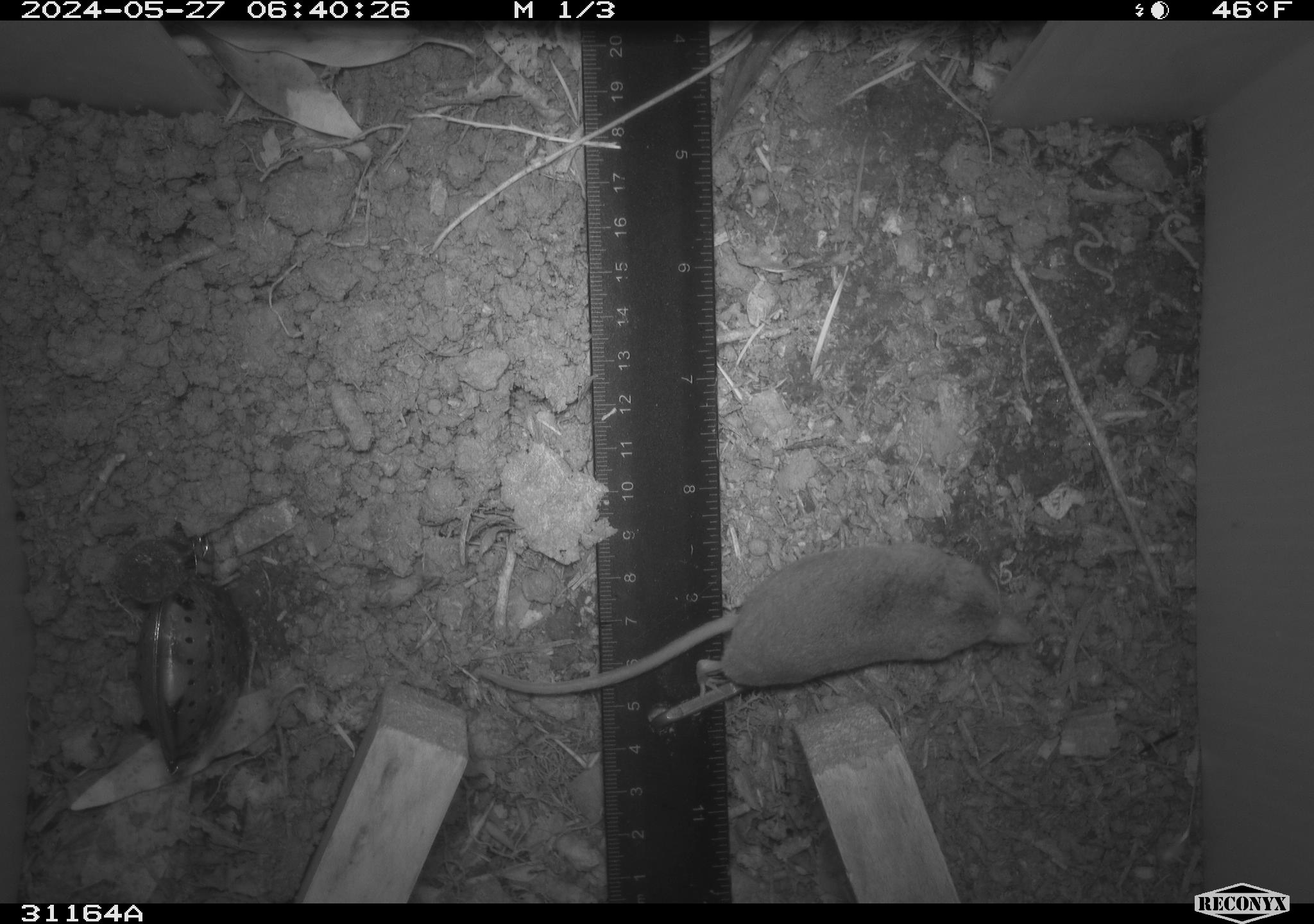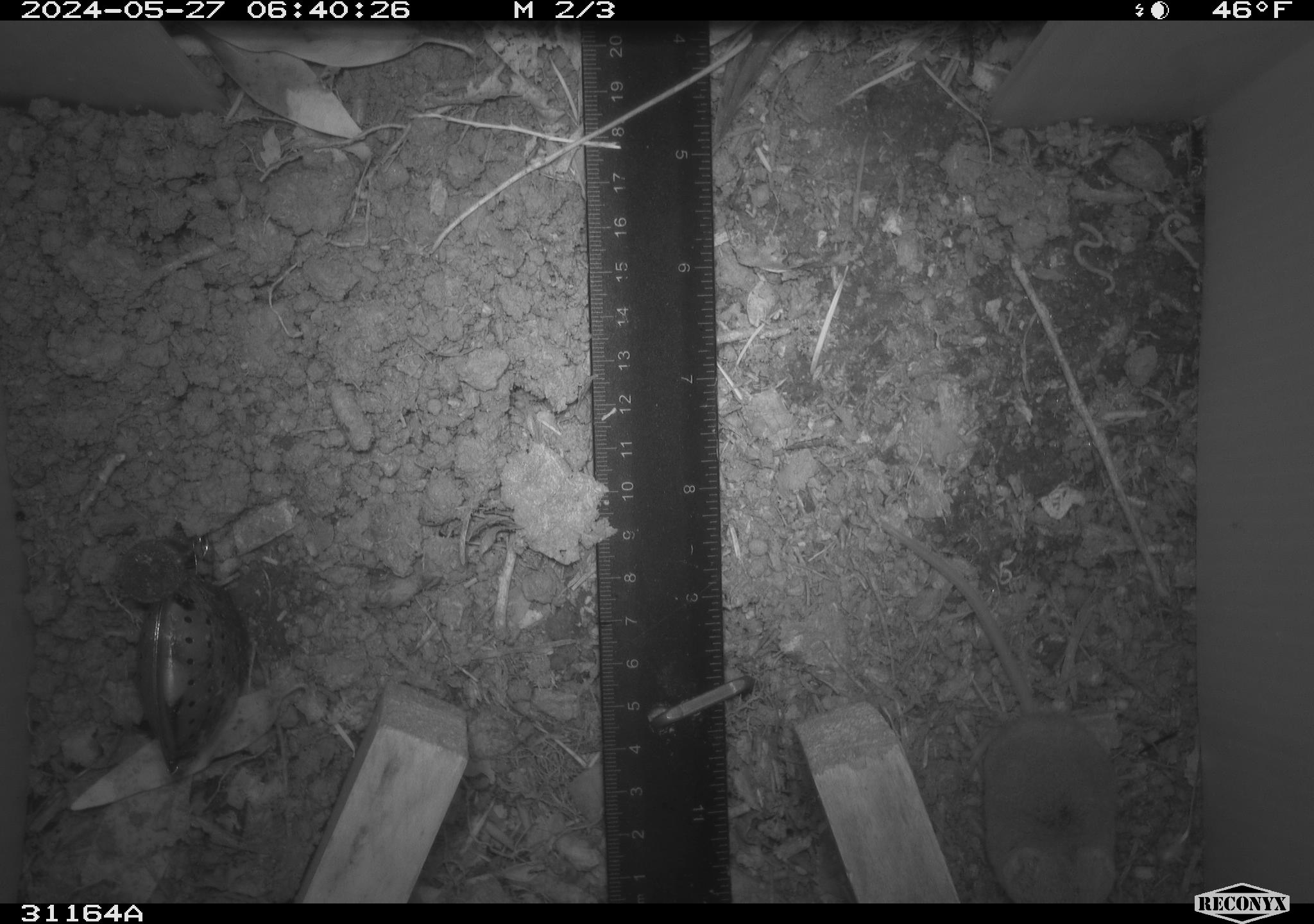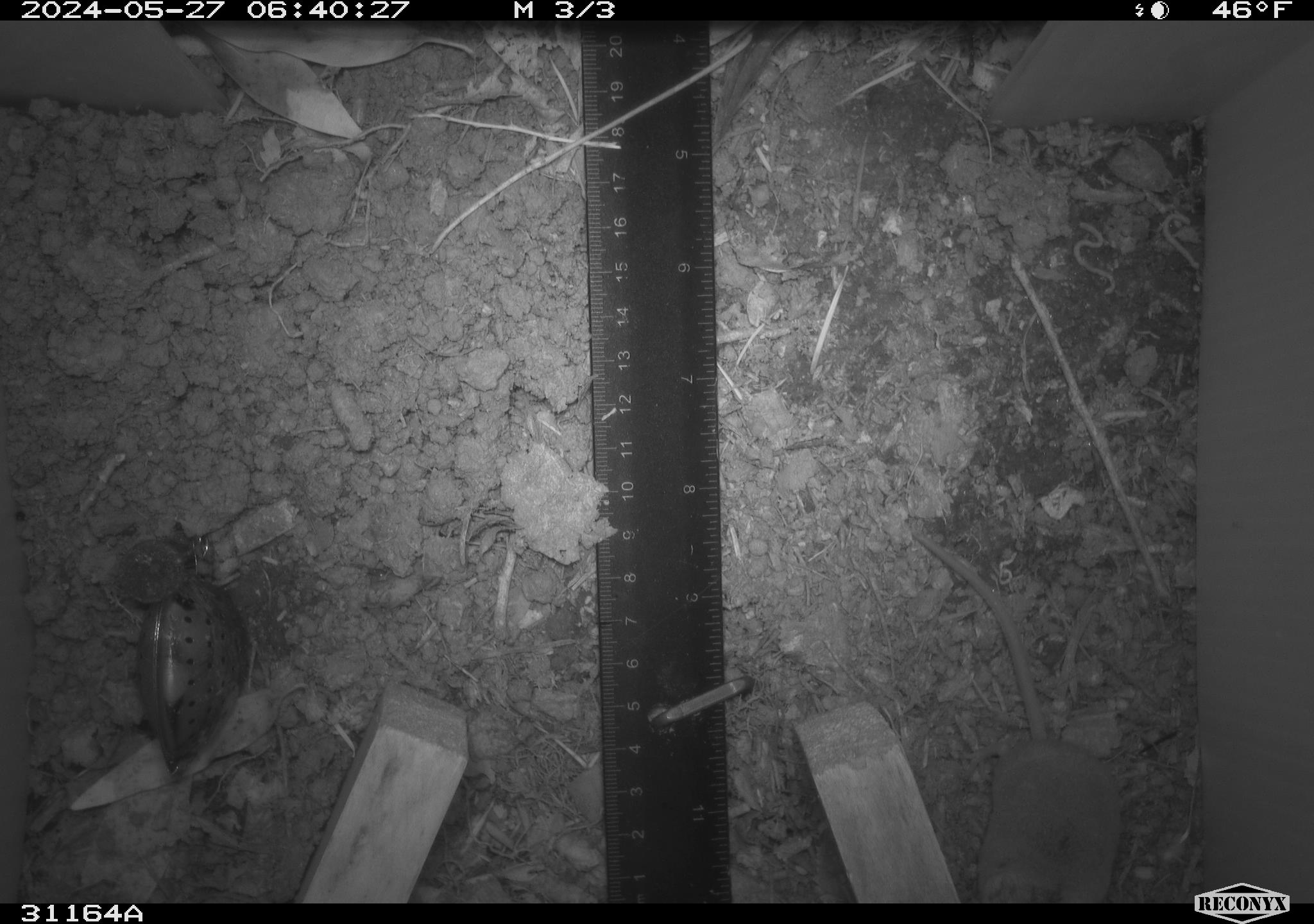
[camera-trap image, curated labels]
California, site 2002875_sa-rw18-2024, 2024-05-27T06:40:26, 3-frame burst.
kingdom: Animalia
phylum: Chordata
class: Mammalia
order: Eulipotyphla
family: Soricidae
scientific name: Soricidae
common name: shrews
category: soricidae family